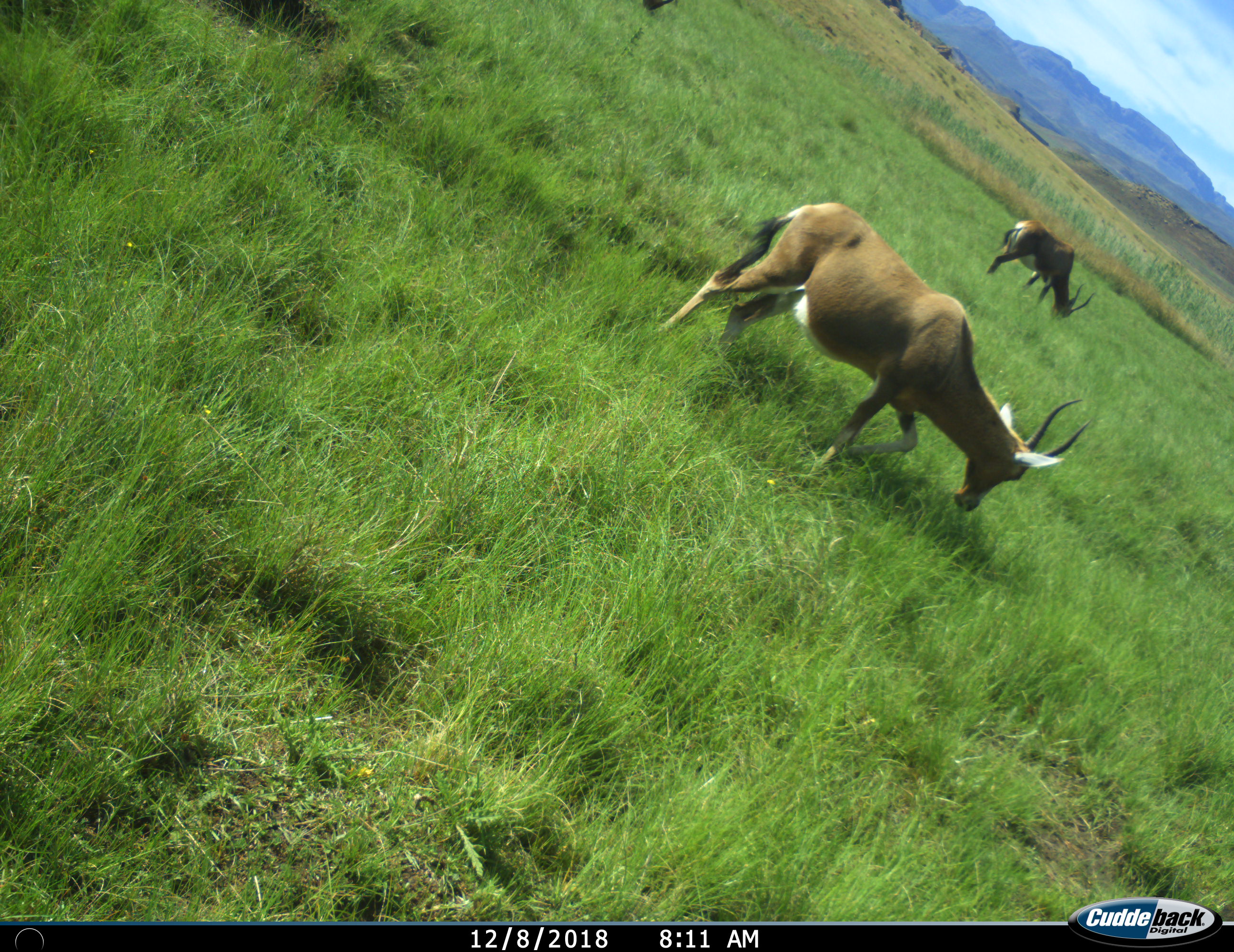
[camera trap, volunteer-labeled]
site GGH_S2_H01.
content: unidentified animal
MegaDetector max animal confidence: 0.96